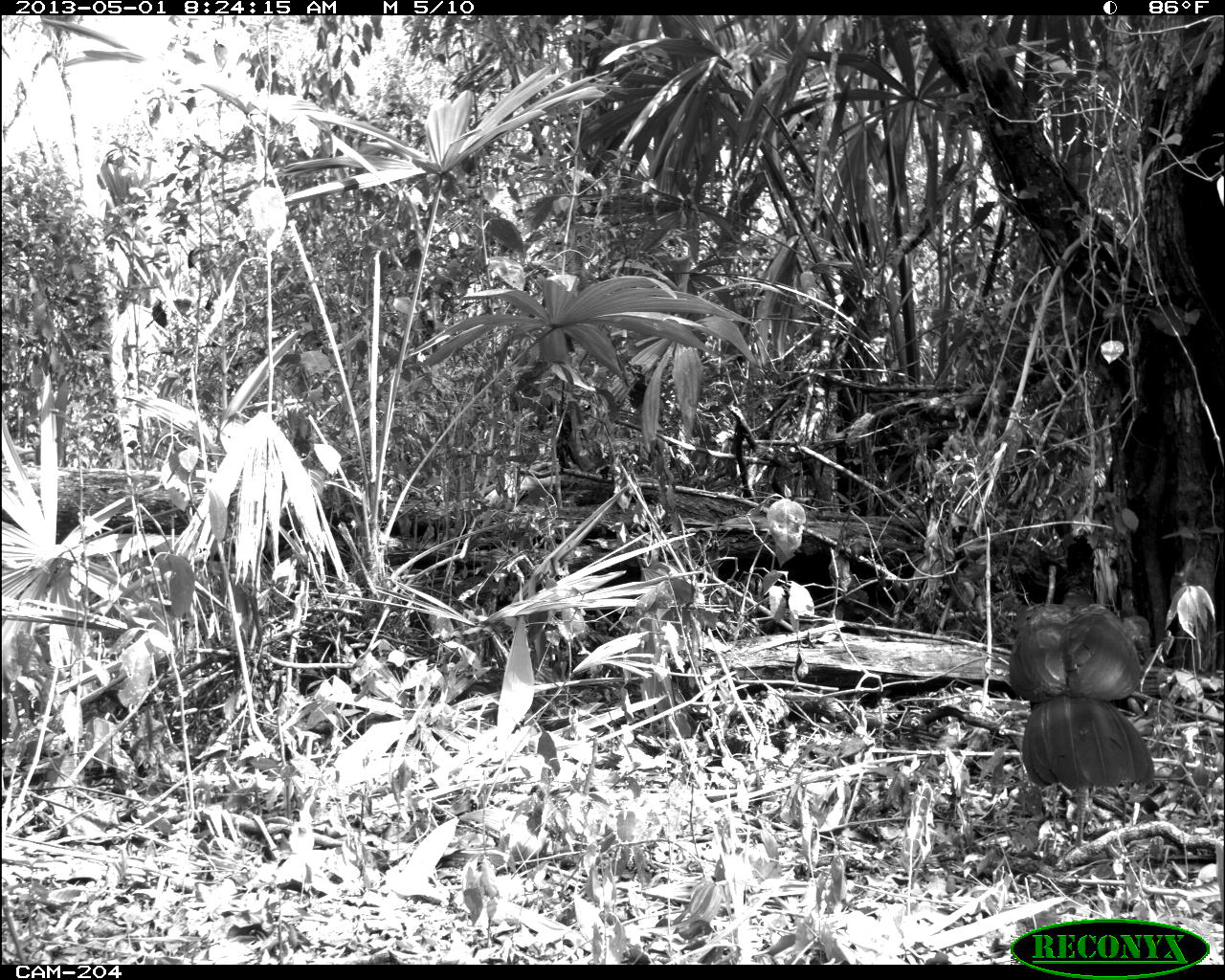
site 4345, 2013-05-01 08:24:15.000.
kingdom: Animalia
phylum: Chordata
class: Aves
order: Galliformes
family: Cracidae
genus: Crax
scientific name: Crax rubra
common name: great curassow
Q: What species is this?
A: Crax rubra (great curassow).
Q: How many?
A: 1.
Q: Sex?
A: Male.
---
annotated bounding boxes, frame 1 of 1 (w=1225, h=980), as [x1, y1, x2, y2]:
crax rubra: [1010, 586, 1155, 855]